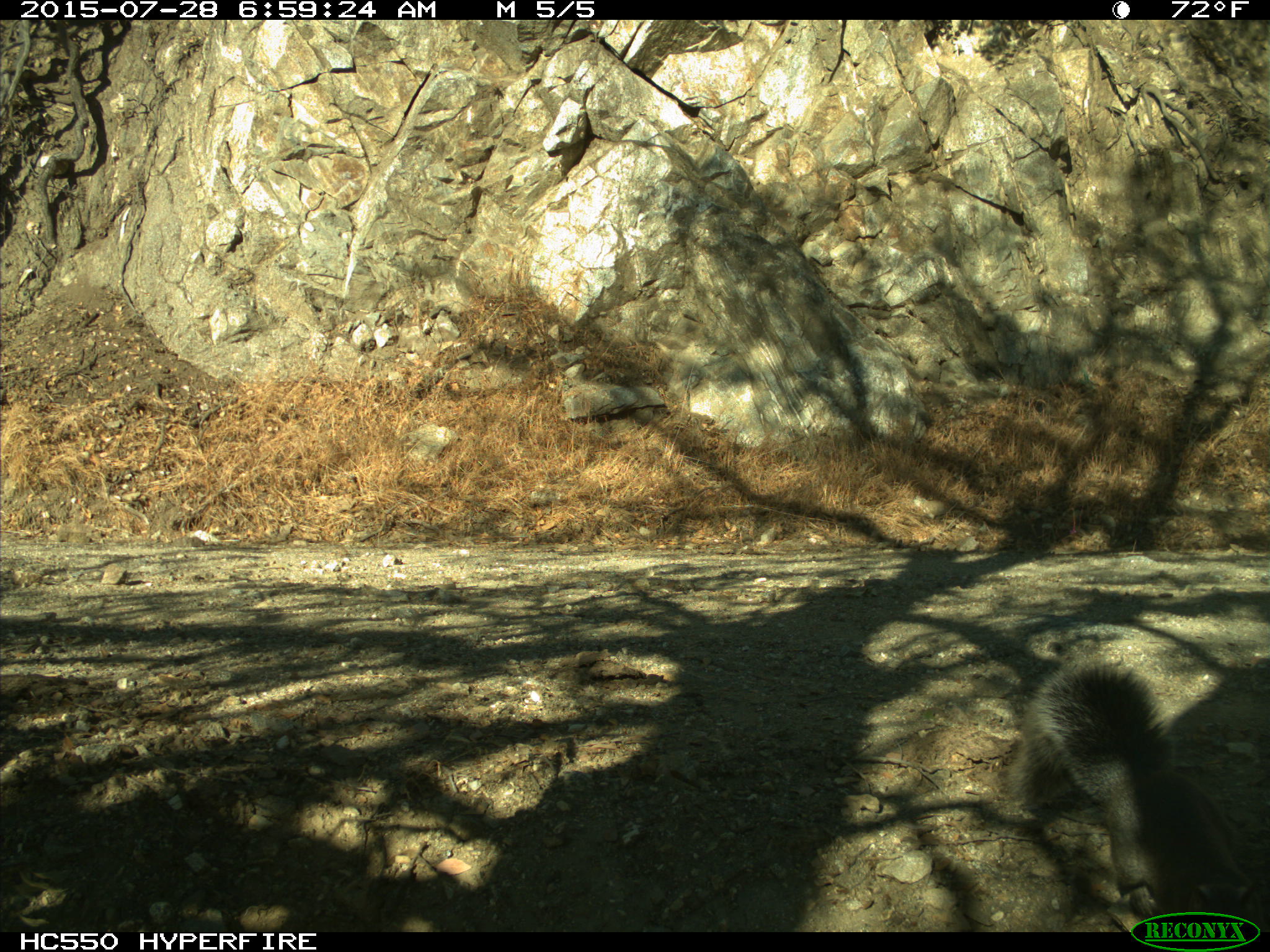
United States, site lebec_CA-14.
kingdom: Animalia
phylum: Chordata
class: Mammalia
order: Rodentia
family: Sciuridae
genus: Sciurus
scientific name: Sciurus carolinensis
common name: eastern gray squirrel